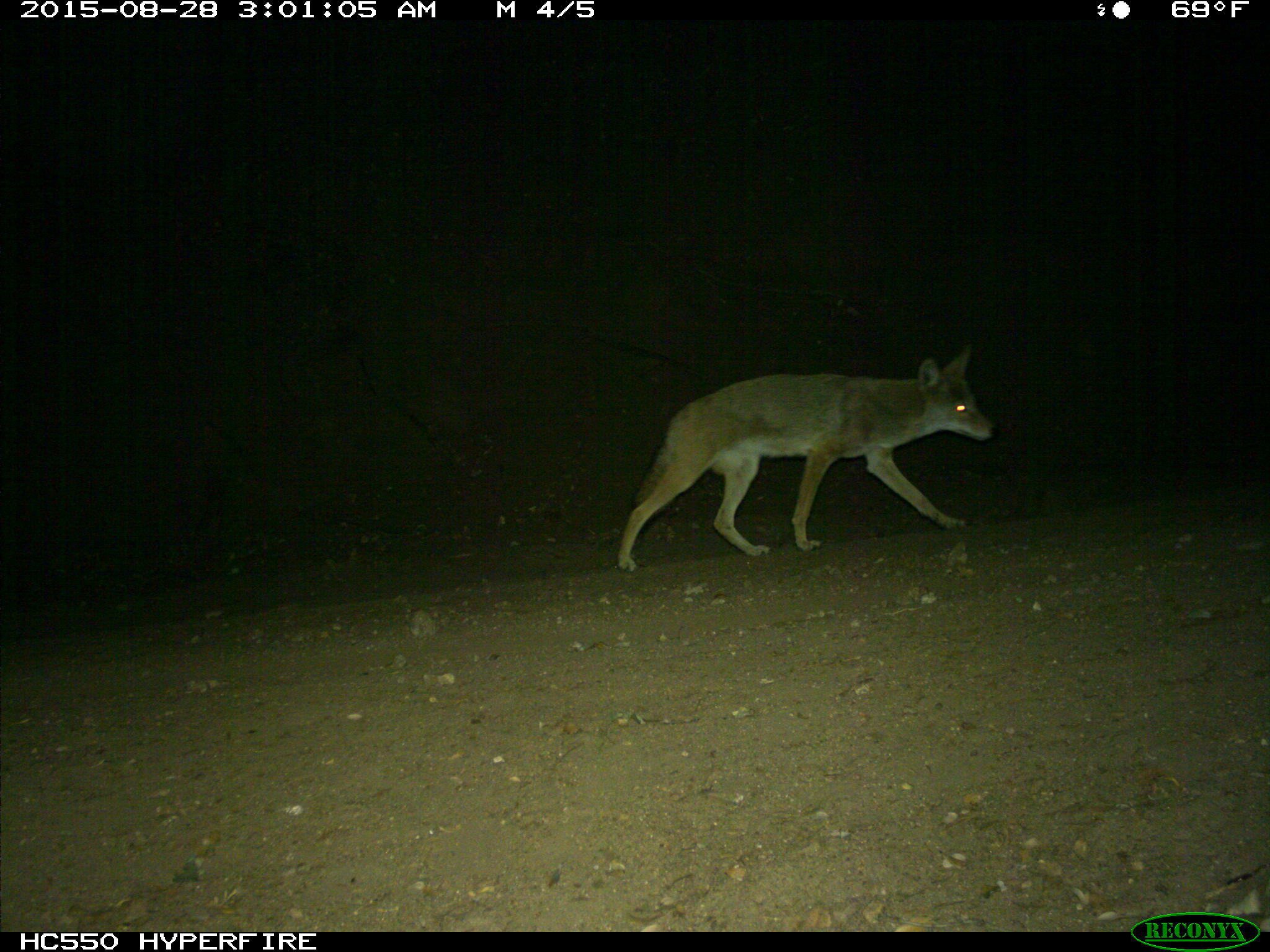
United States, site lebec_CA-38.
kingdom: Animalia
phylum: Chordata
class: Mammalia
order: Carnivora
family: Canidae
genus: Canis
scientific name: Canis latrans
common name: coyote